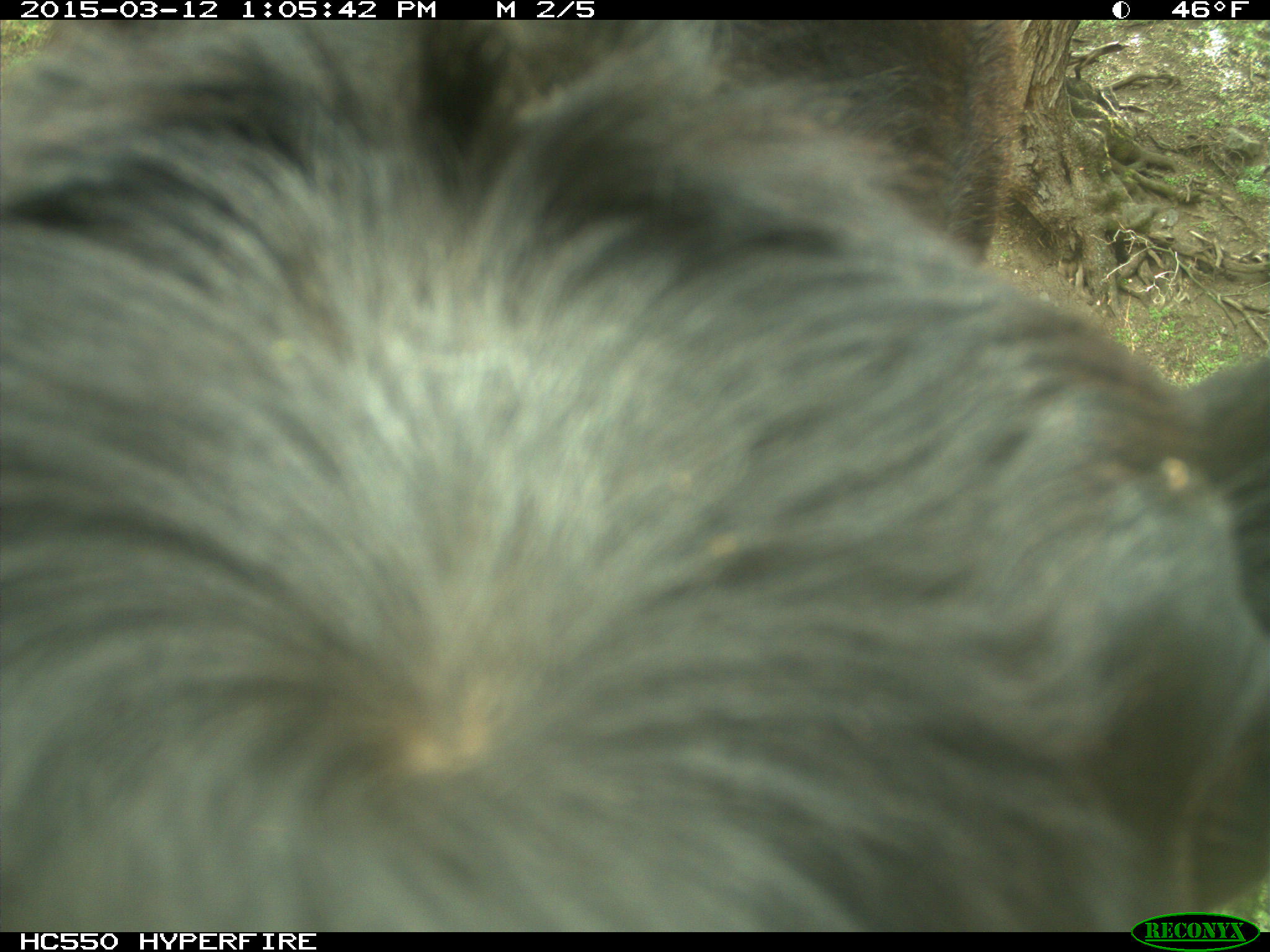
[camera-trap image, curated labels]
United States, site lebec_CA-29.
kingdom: Animalia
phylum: Chordata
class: Mammalia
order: Artiodactyla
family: Bovidae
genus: Bos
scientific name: Bos taurus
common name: domestic cow